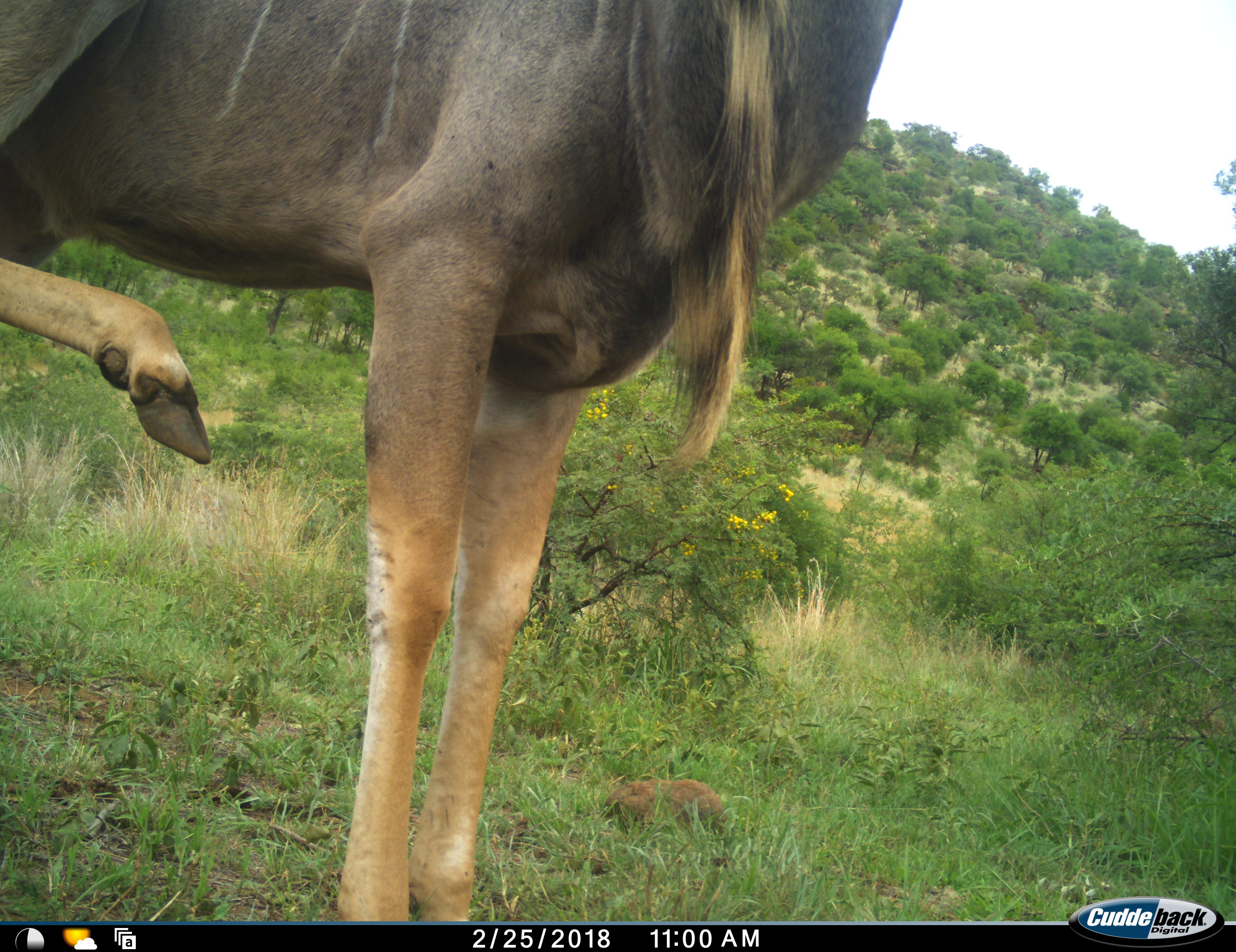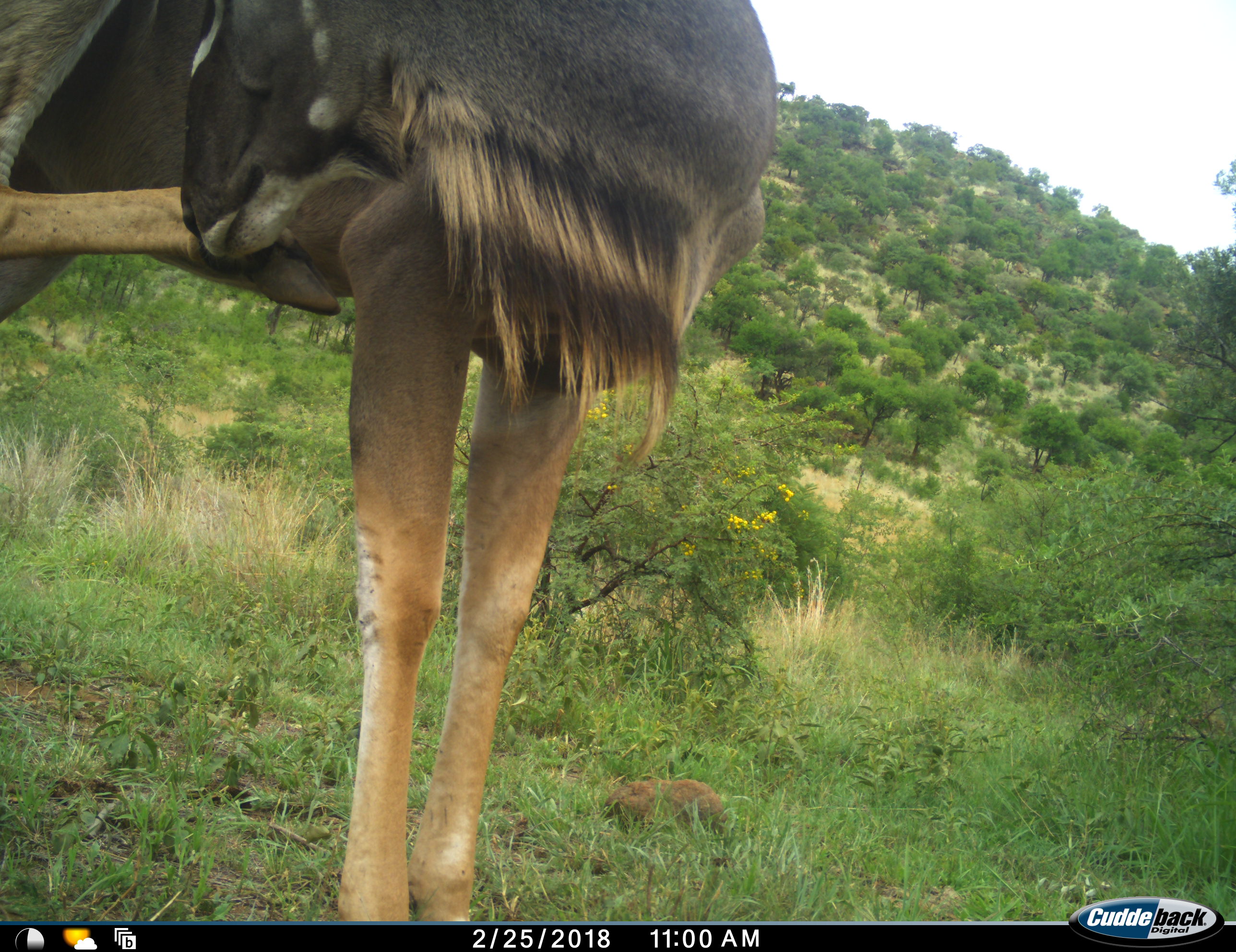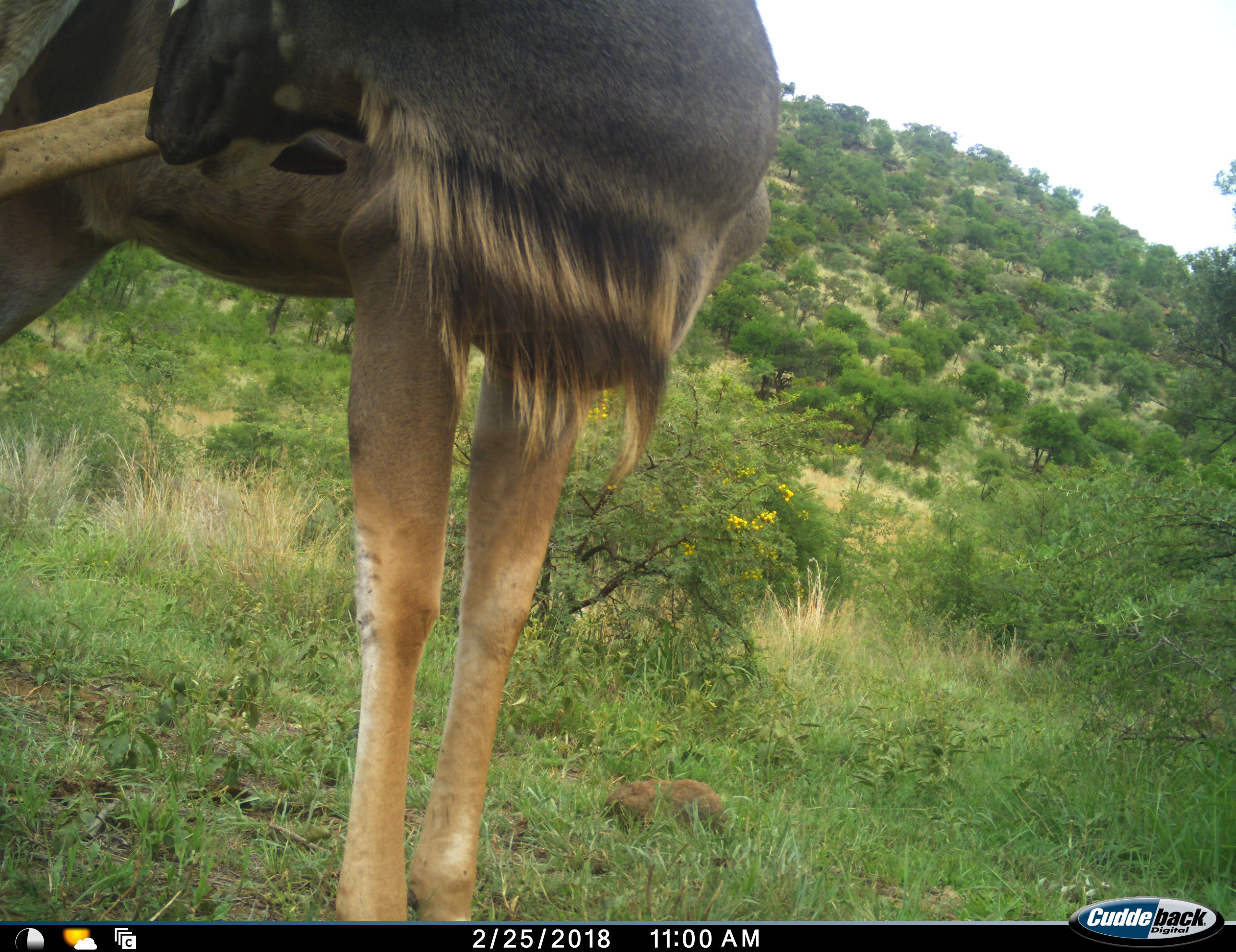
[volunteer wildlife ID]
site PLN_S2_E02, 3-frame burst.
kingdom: Animalia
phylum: Chordata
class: Mammalia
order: Artiodactyla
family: Bovidae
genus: Tragelaphus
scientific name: Tragelaphus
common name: kudu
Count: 1.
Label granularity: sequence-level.